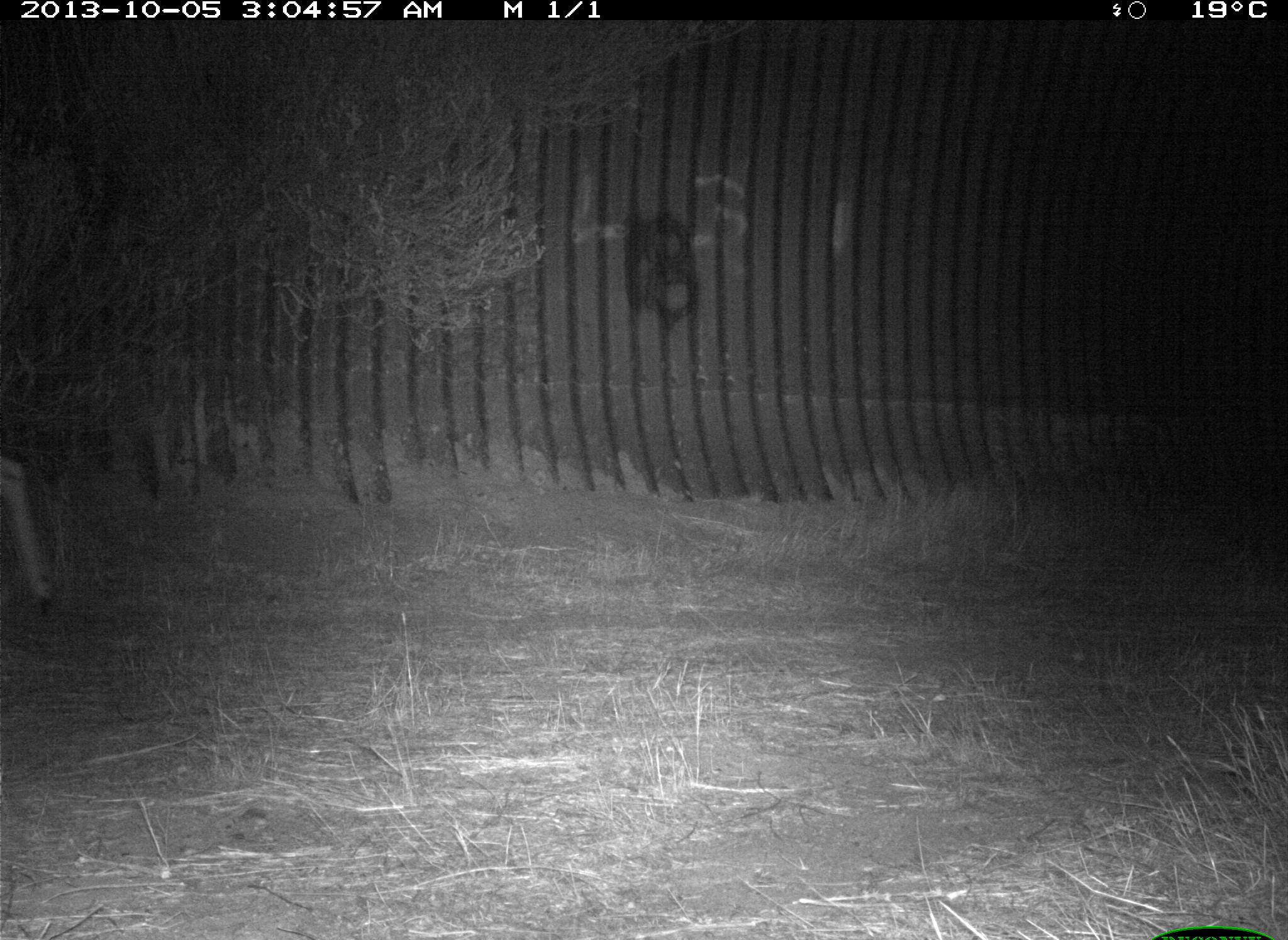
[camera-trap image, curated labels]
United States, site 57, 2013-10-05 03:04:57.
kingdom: Animalia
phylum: Chordata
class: Mammalia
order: Artiodactyla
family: Cervidae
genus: Odocoileus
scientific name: Odocoileus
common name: deer